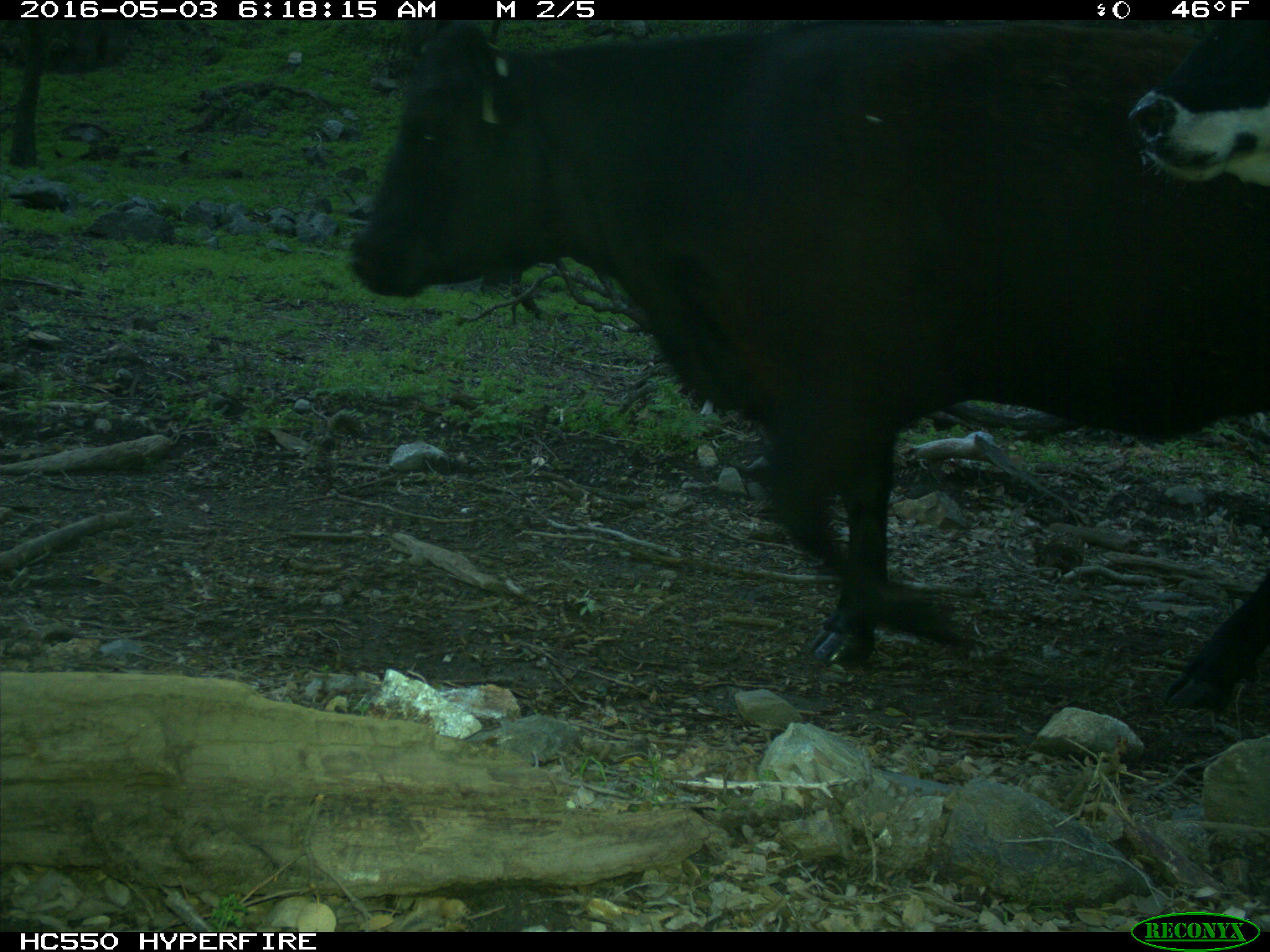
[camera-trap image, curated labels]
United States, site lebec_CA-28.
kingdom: Animalia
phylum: Chordata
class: Mammalia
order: Artiodactyla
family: Bovidae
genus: Bos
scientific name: Bos taurus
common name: domestic cow